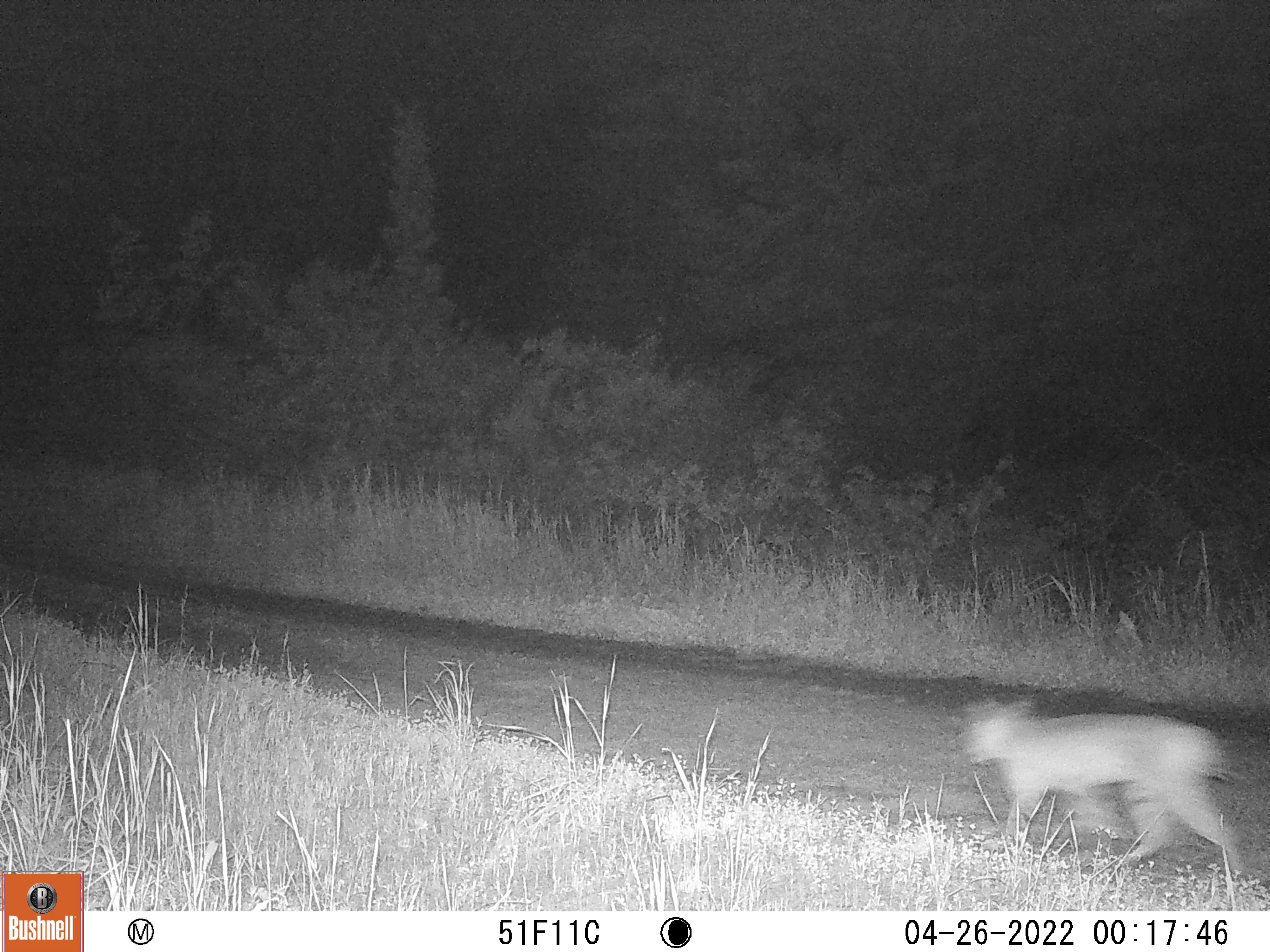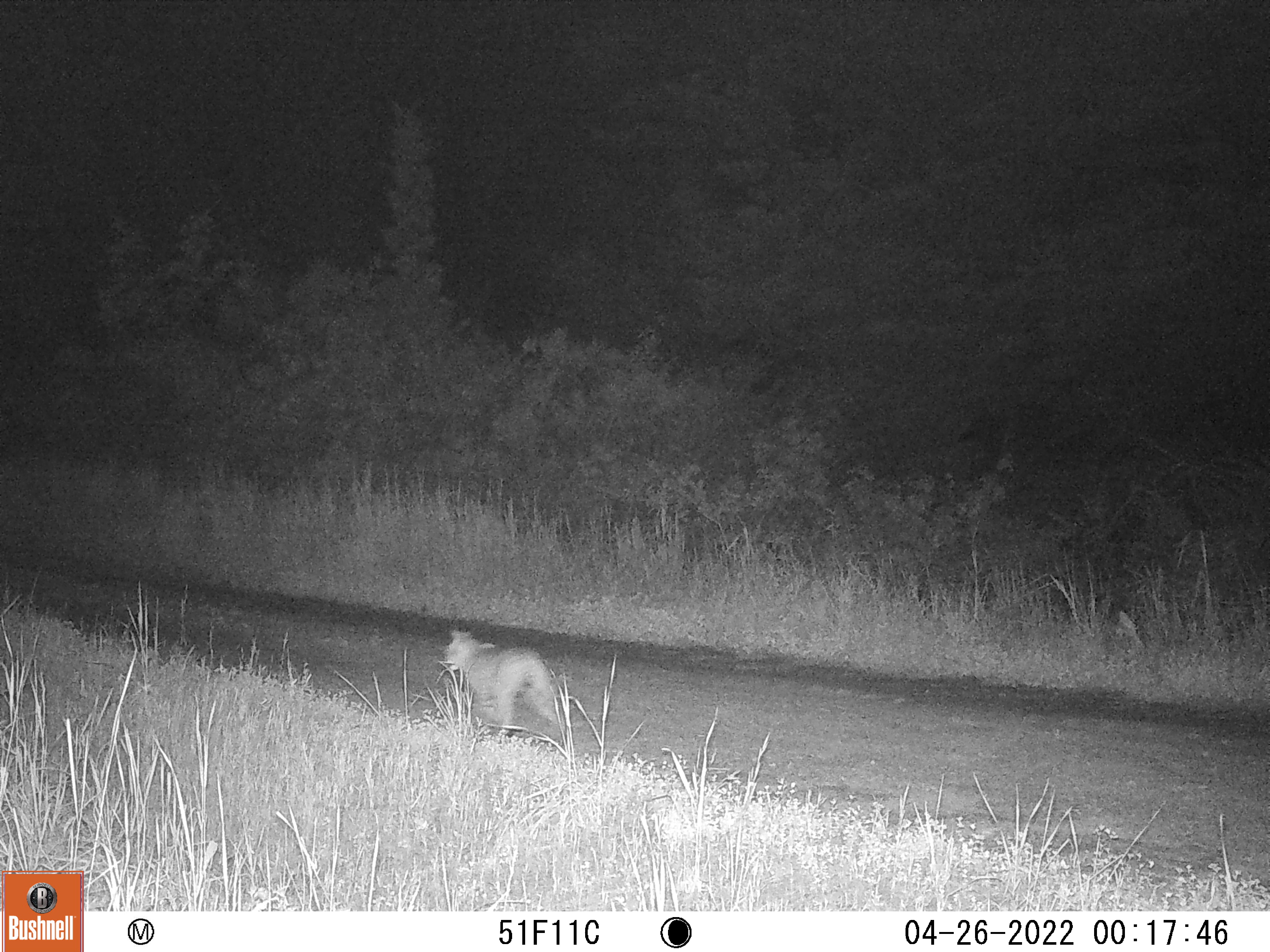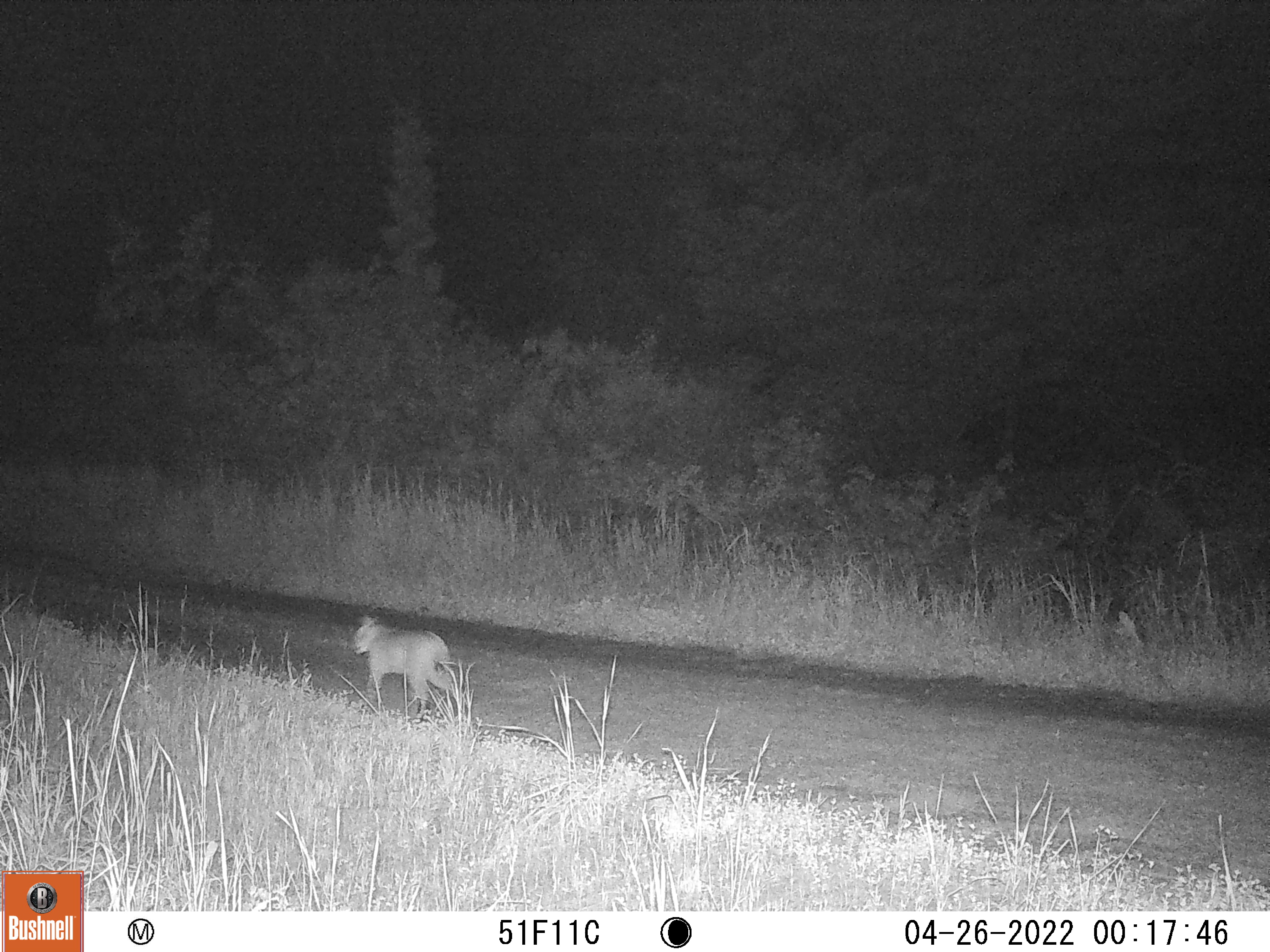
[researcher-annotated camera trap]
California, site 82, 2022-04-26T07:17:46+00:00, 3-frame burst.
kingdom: Animalia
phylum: Chordata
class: Mammalia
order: Carnivora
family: Felidae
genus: Lynx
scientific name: Lynx rufus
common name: bobcat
Bobcat (Lynx rufus).